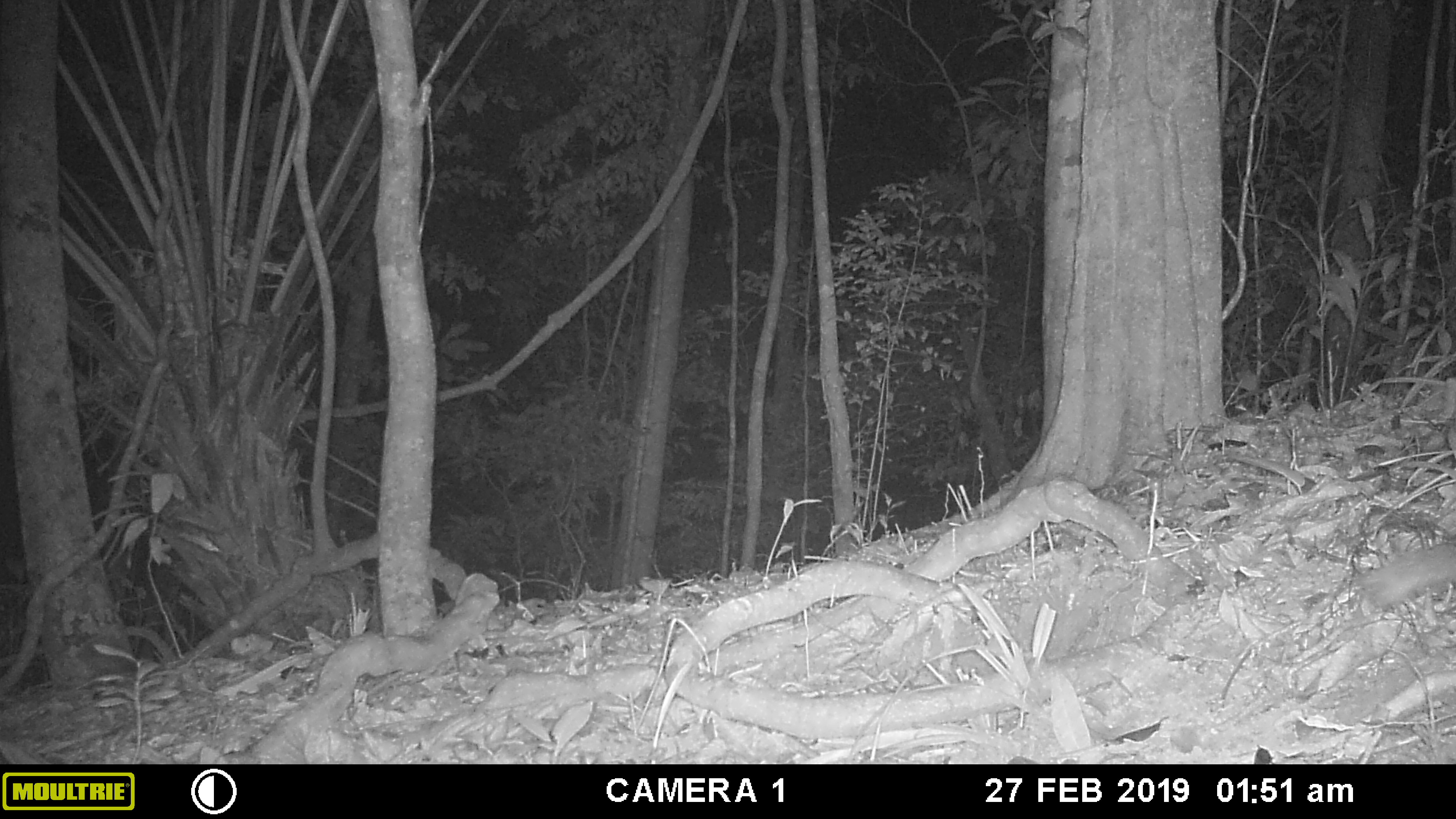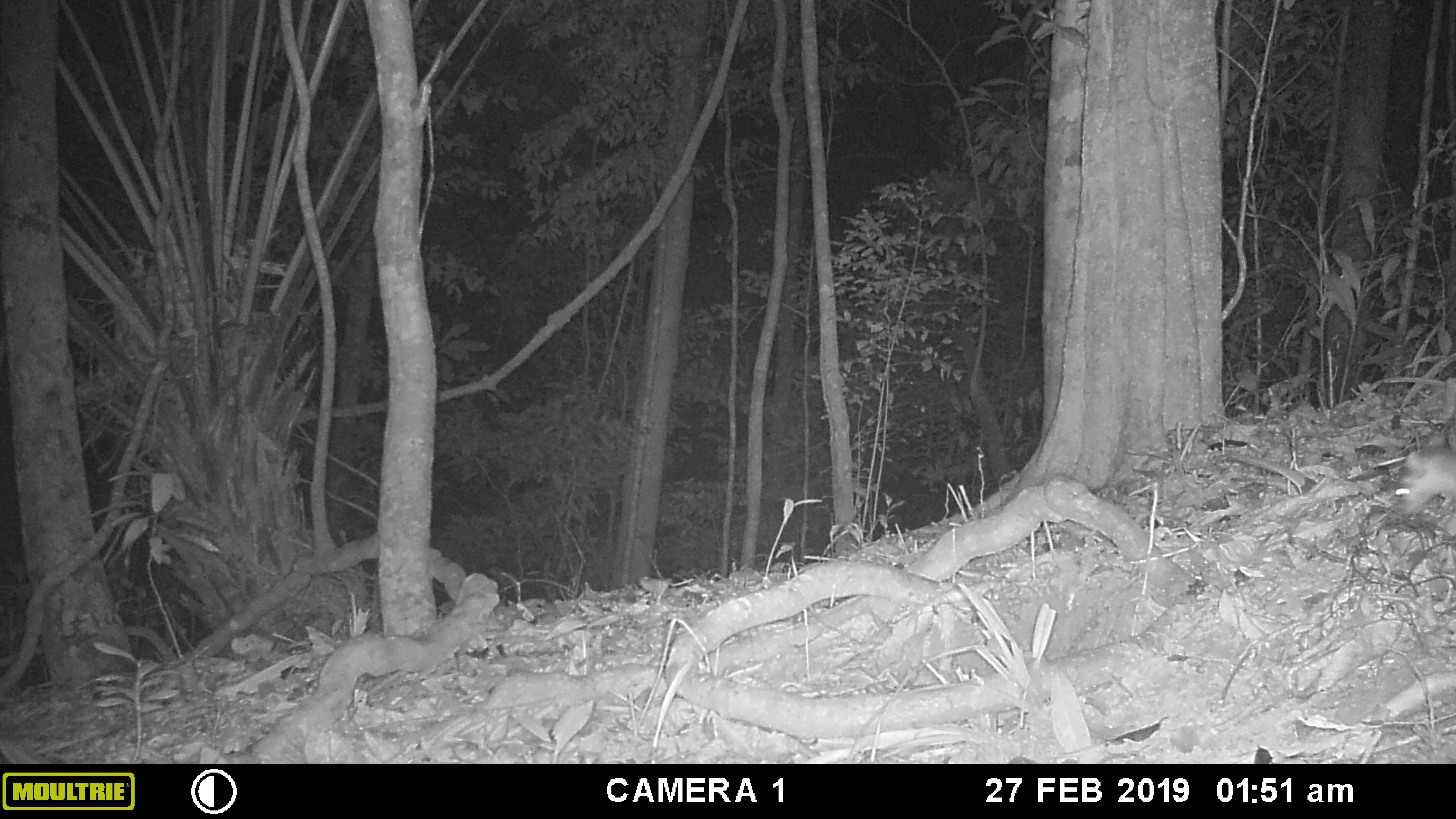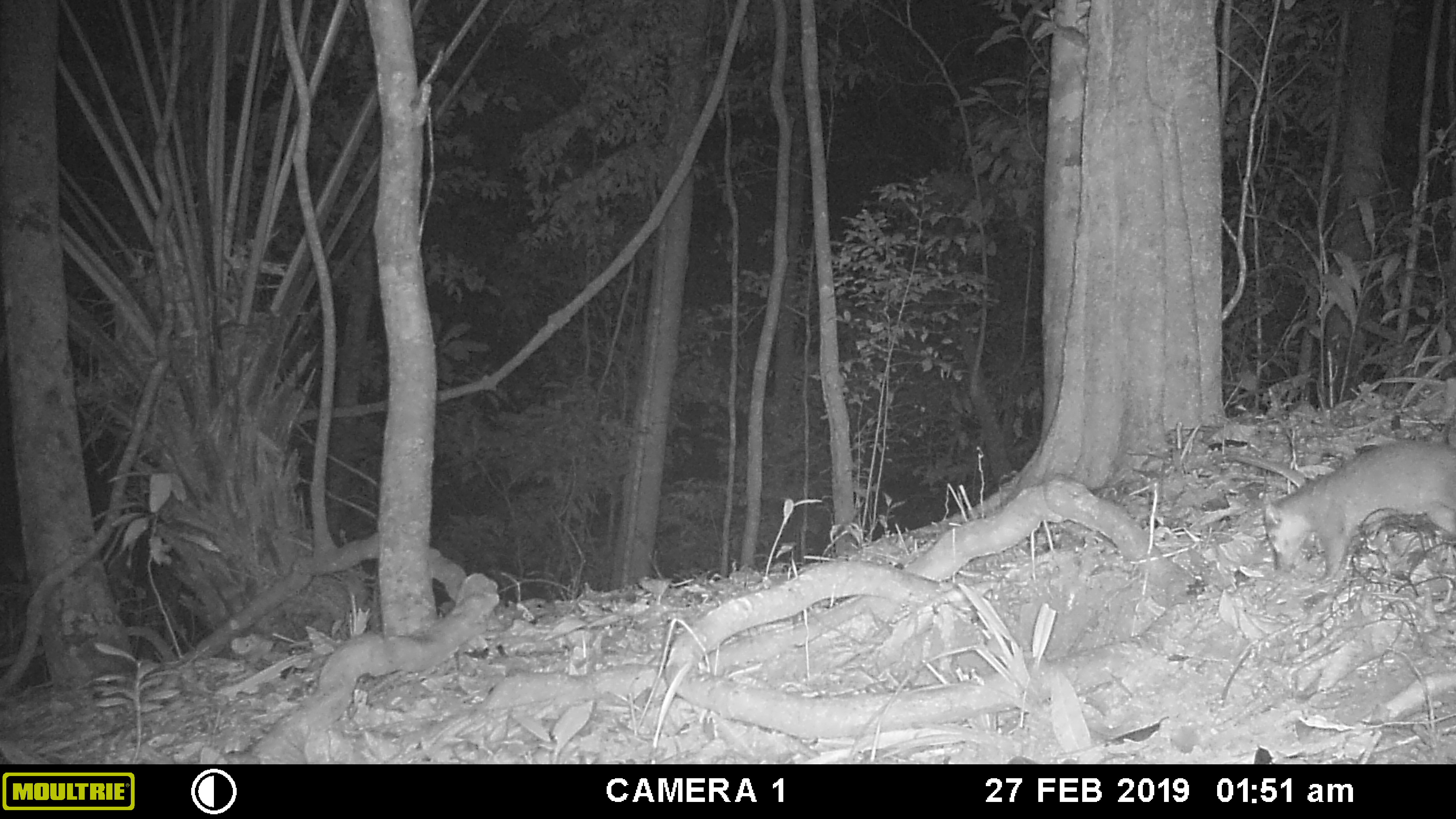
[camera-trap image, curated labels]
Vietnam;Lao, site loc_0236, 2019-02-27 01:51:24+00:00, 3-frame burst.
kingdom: Animalia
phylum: Chordata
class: Mammalia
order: Carnivora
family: Mustelidae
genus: Melogale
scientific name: Melogale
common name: ferret badger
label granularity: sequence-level